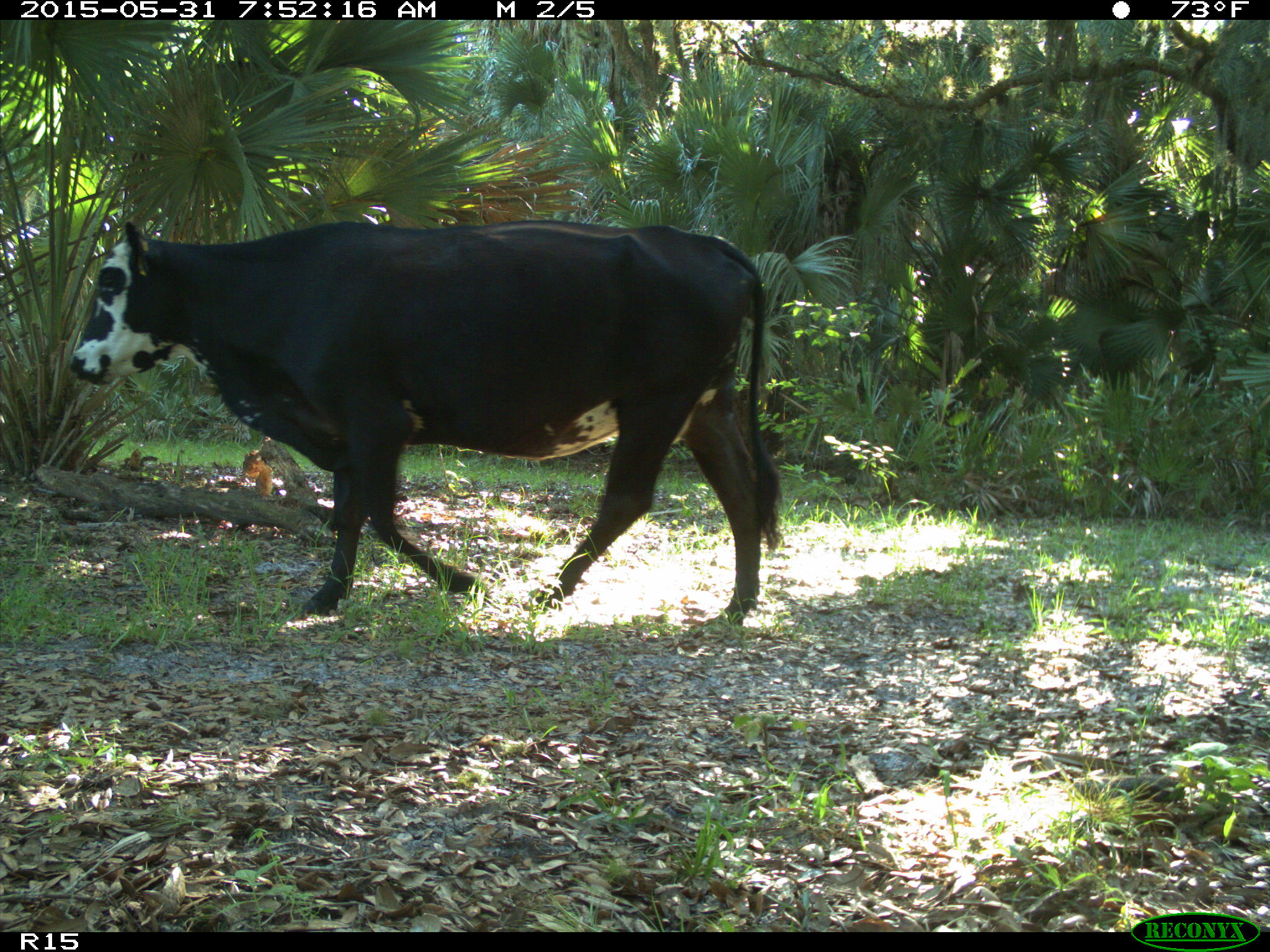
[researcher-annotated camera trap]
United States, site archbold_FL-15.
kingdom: Animalia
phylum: Chordata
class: Mammalia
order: Artiodactyla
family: Bovidae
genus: Bos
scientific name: Bos taurus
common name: domestic cow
Bos taurus (domestic cow).